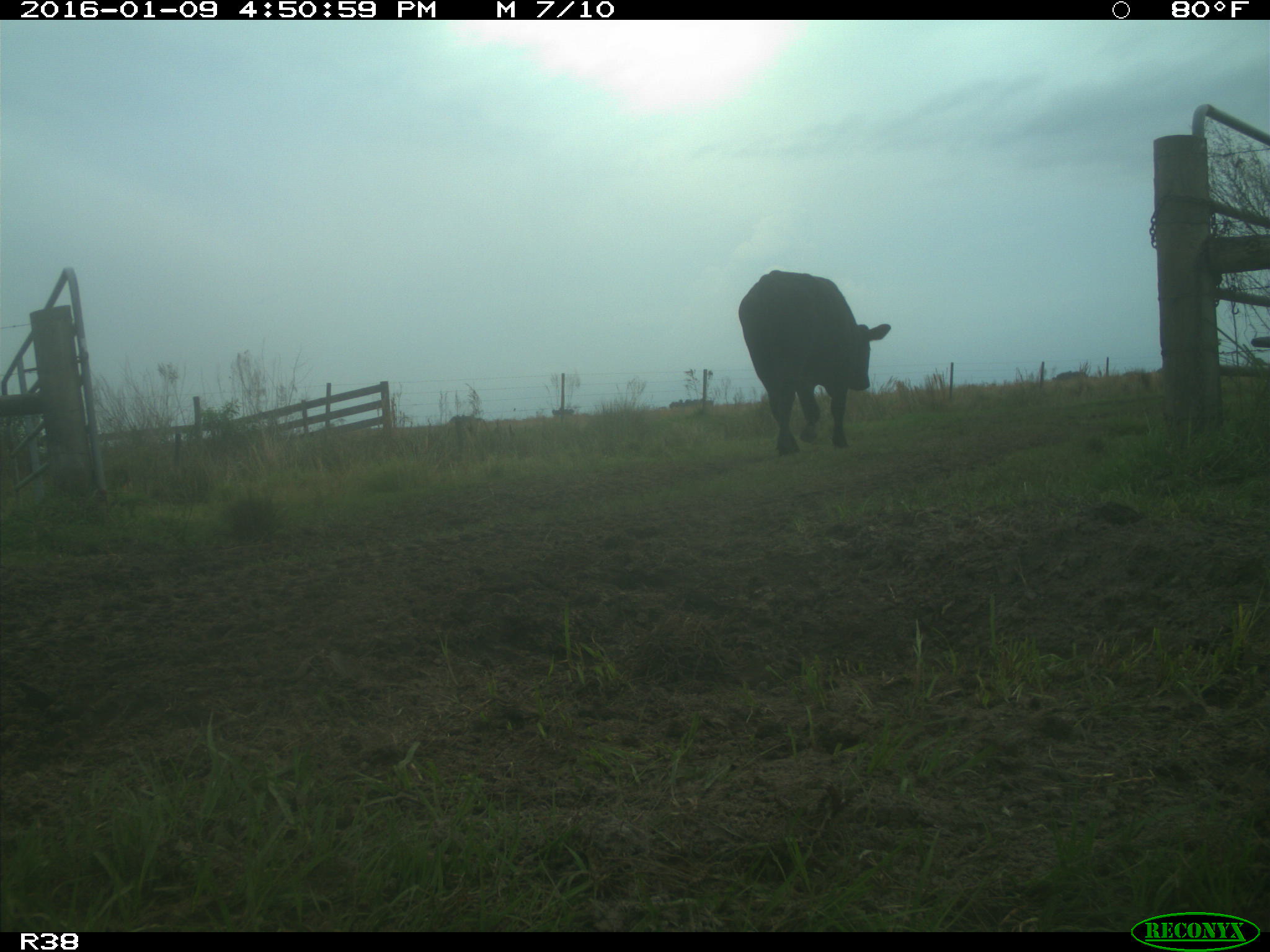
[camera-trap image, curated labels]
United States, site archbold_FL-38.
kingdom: Animalia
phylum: Chordata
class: Mammalia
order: Artiodactyla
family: Bovidae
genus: Bos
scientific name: Bos taurus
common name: domestic cow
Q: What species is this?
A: Bos taurus (domestic cow).